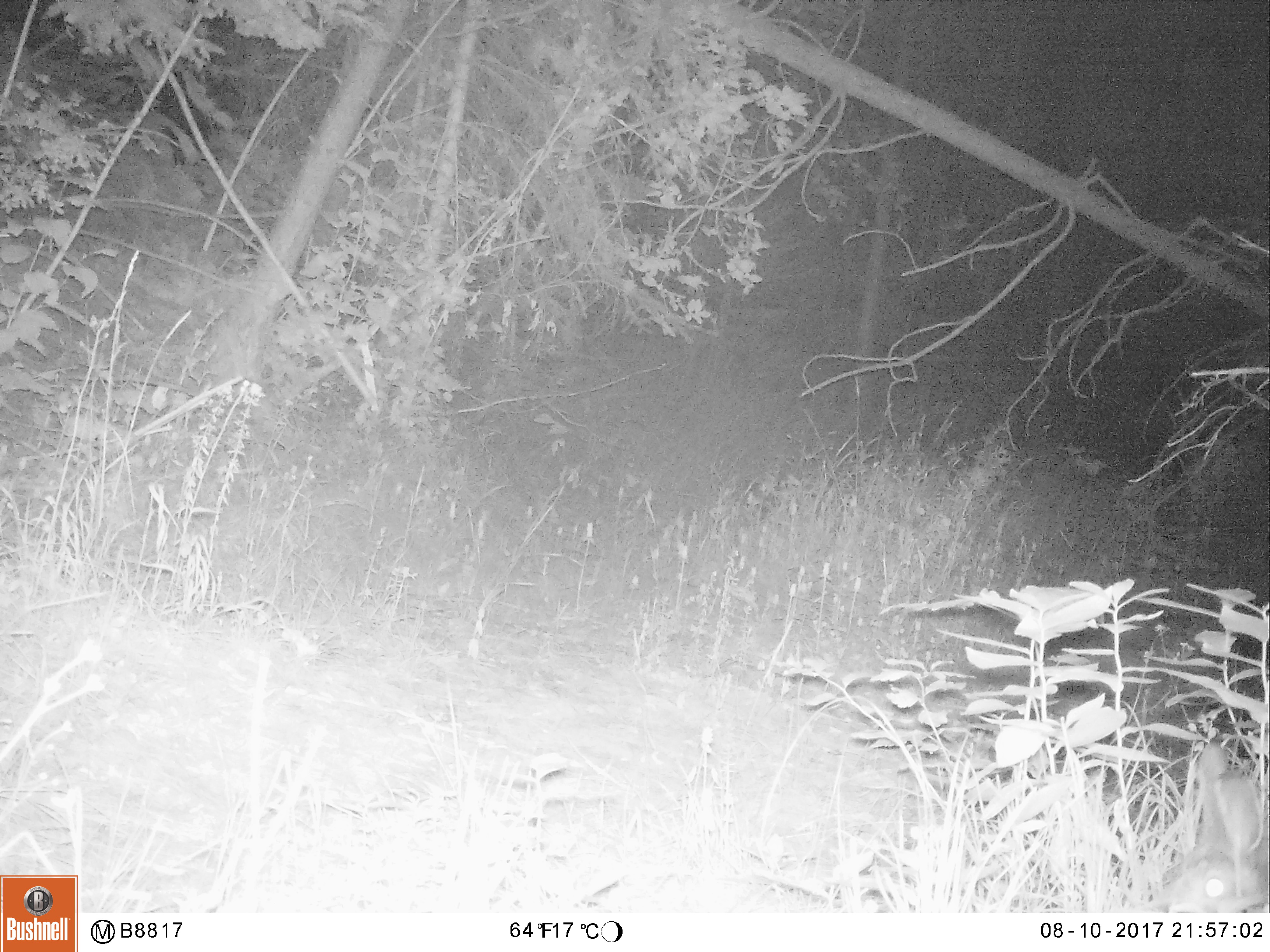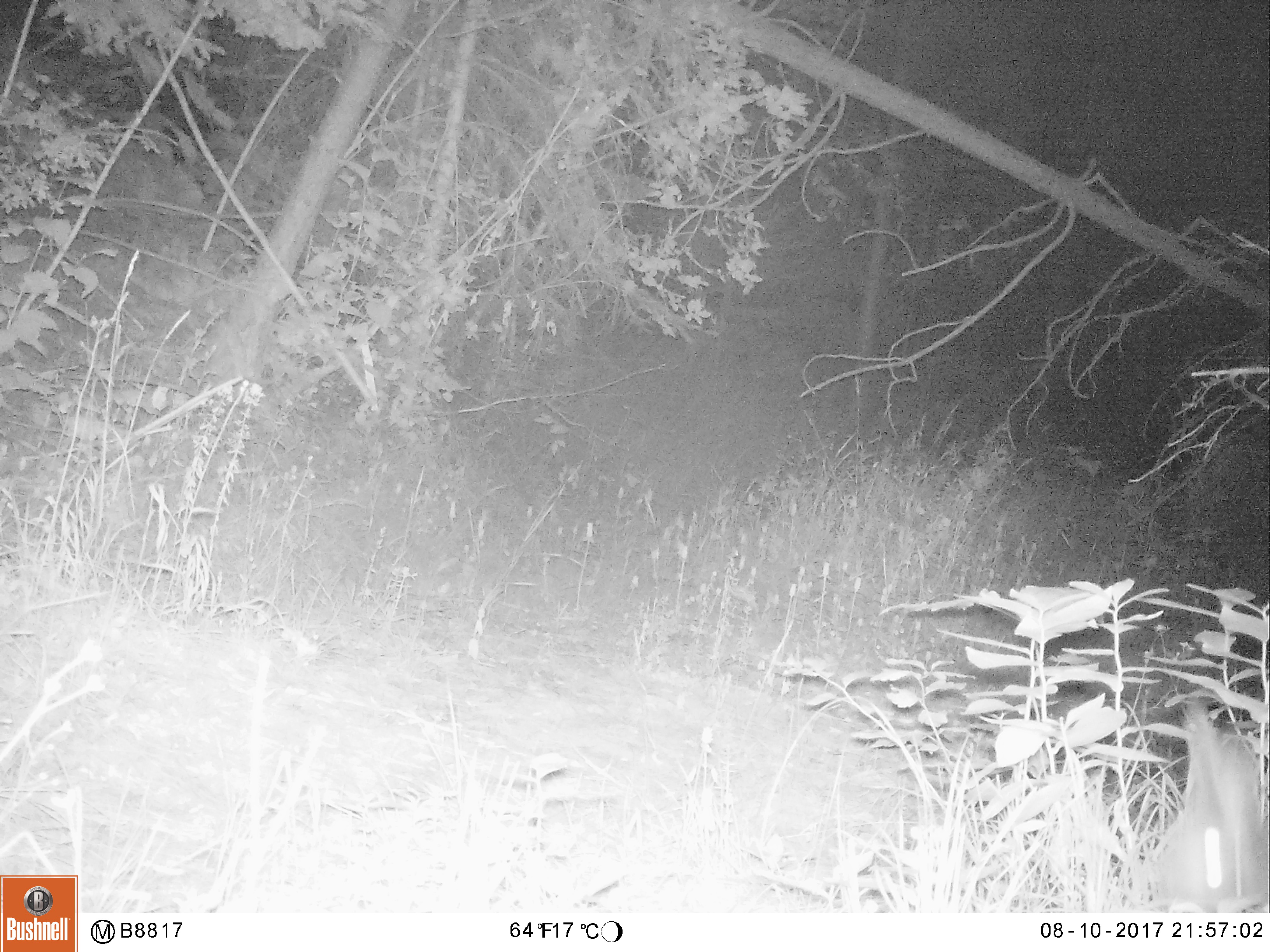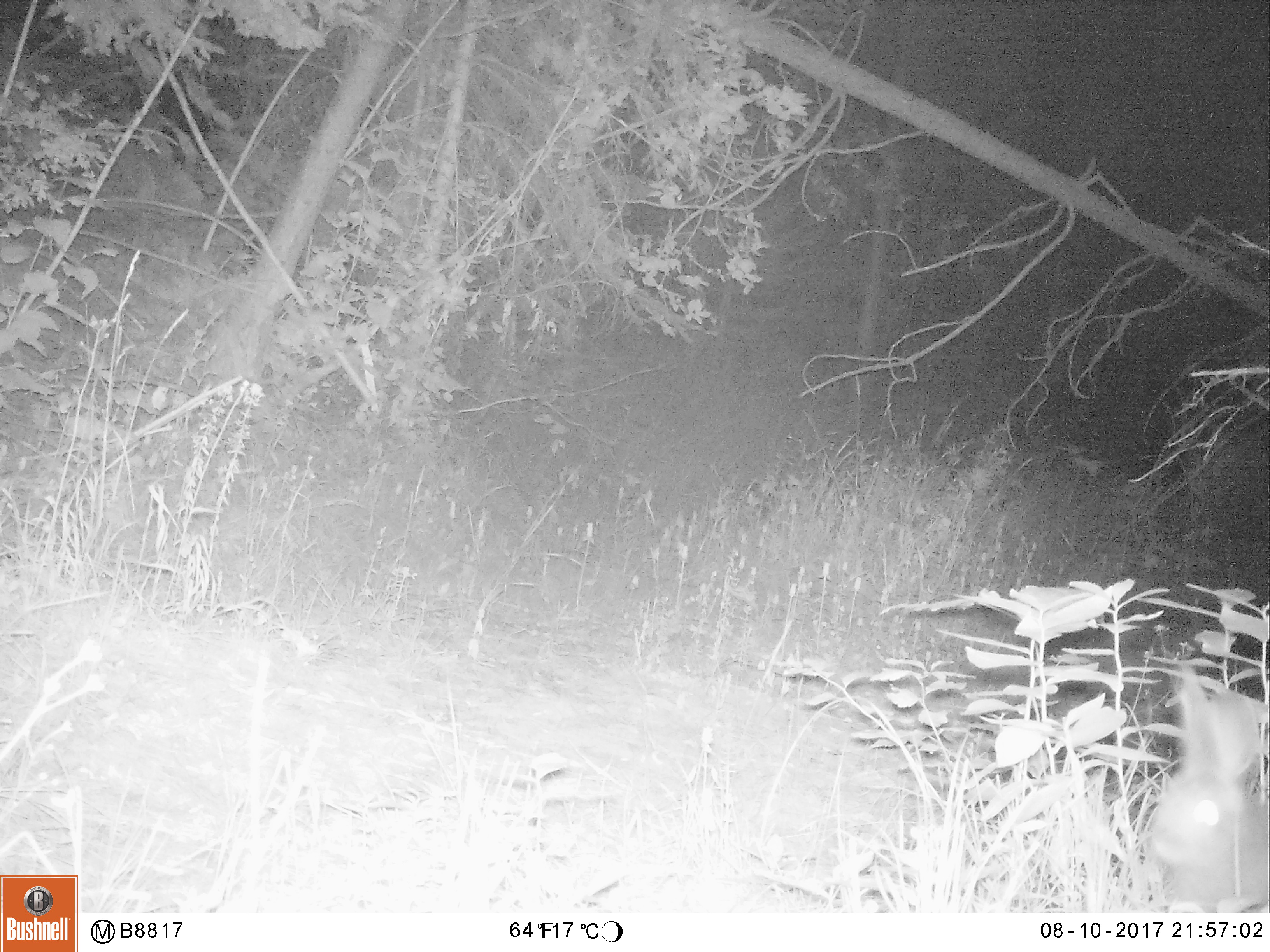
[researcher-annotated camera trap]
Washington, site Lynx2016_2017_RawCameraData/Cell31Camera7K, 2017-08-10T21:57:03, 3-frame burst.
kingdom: Animalia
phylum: Chordata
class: Mammalia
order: Lagomorpha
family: Leporidae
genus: Lepus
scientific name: Lepus americanus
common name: snowshoe hare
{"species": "Lepus americanus (snowshoe hare)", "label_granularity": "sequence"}